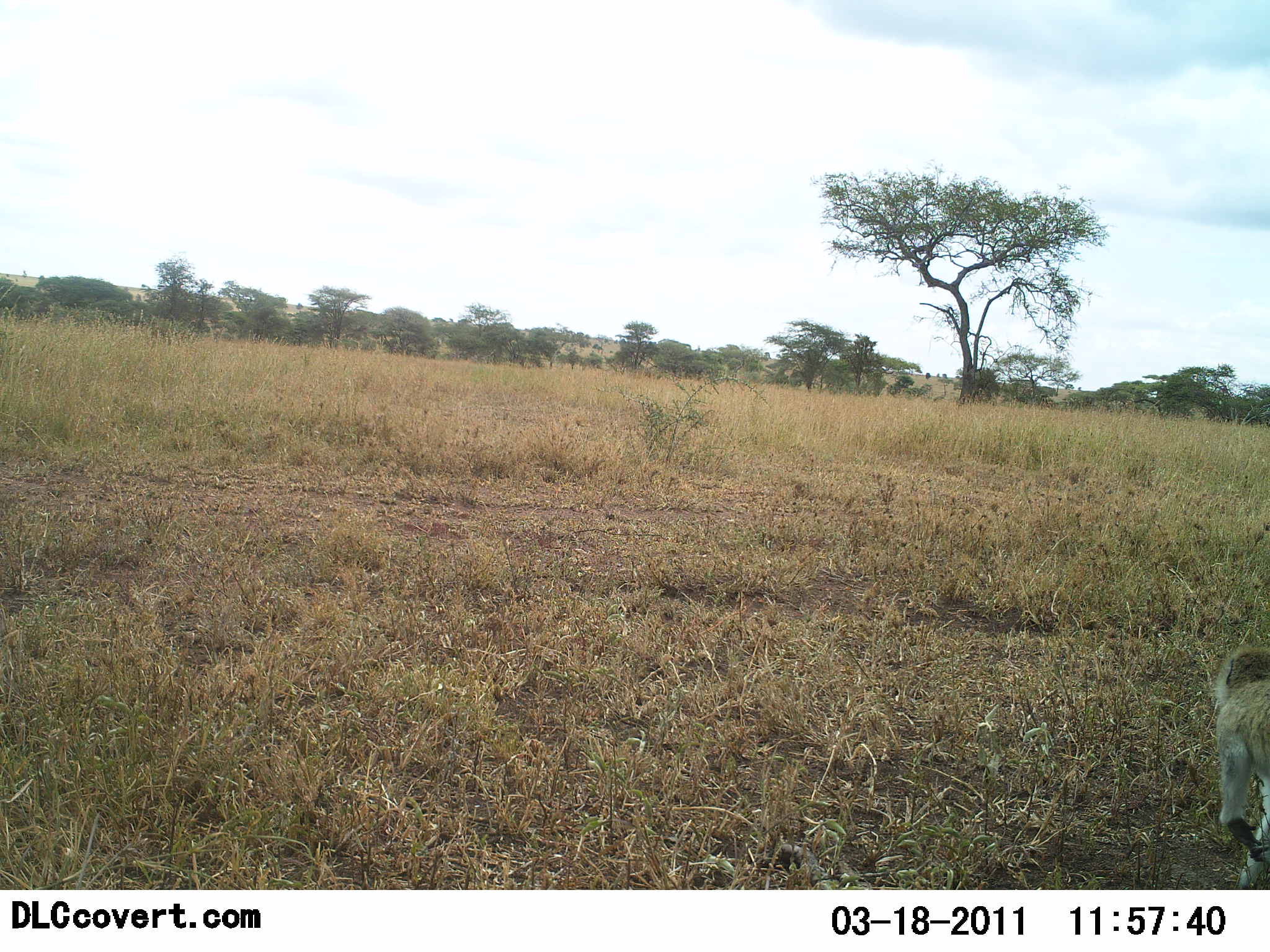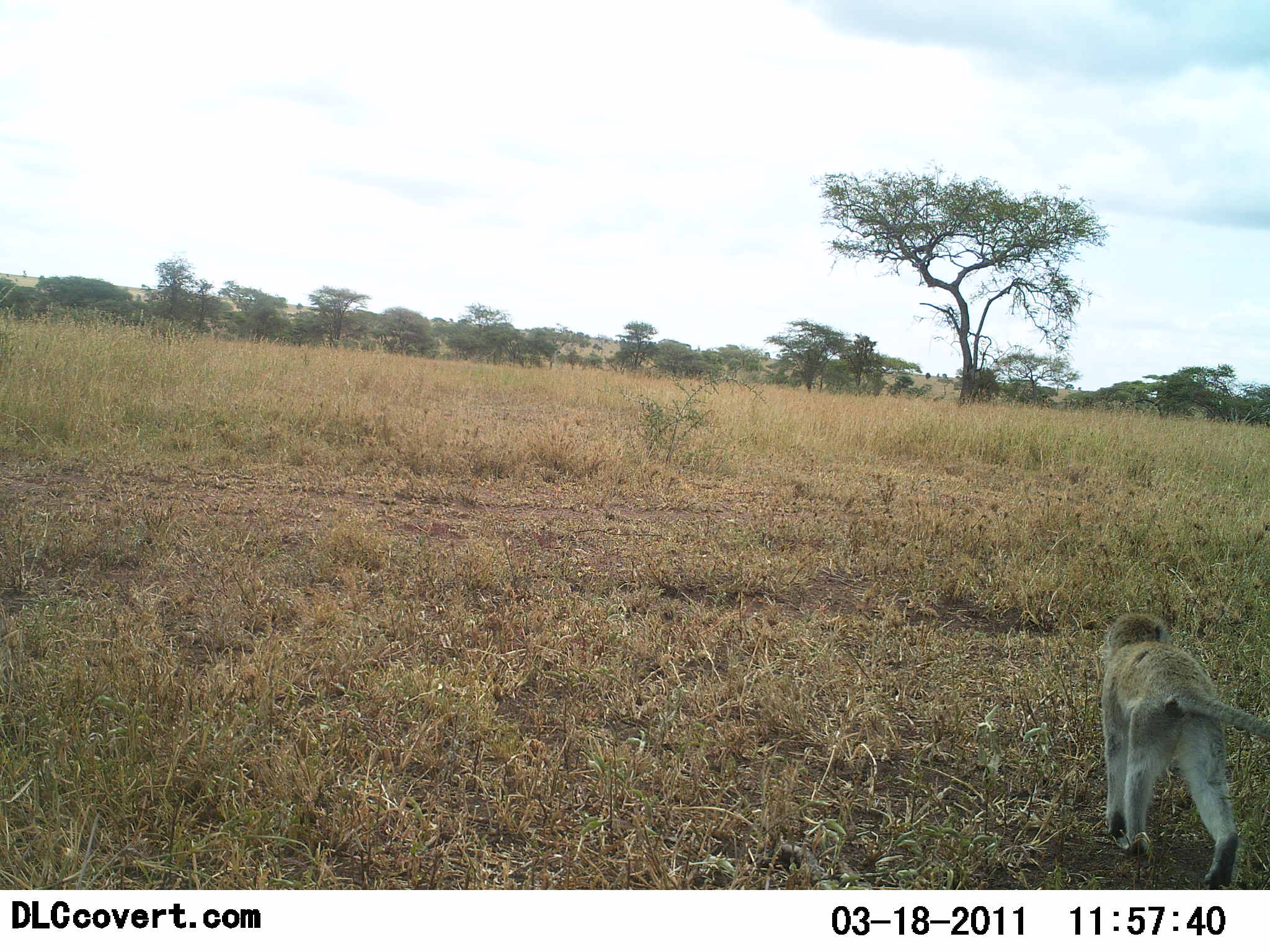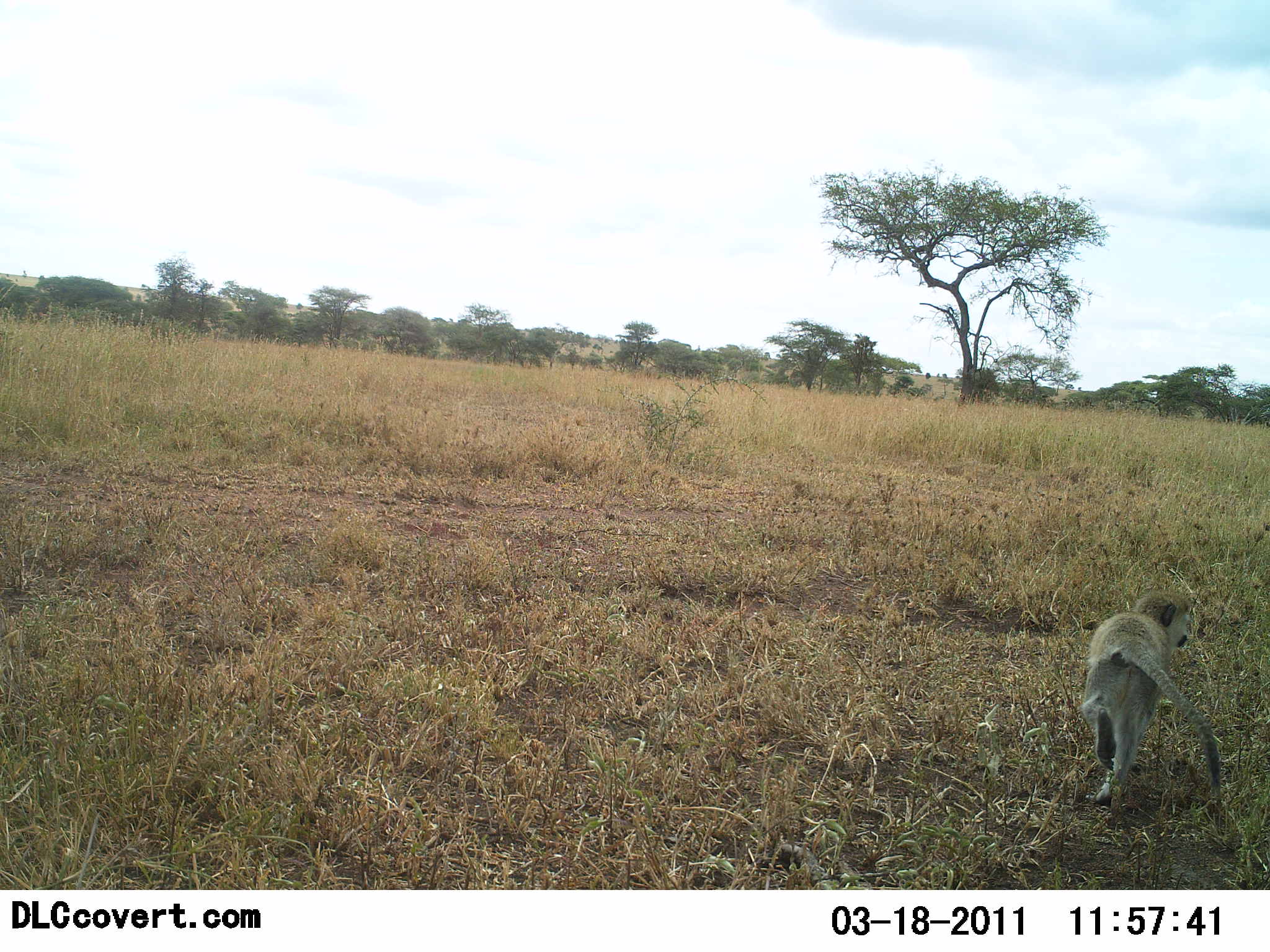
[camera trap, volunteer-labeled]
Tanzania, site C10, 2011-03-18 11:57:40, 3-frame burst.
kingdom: Animalia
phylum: Chordata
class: Mammalia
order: Primates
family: Cercopithecidae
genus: Chlorocebus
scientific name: Chlorocebus pygerythrus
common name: vervet monkey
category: monkeyvervet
Monkeyvervet (vervet monkey) (Chlorocebus pygerythrus), count 1. Behavior (volunteer vote fractions): standing 0%, resting 0%, moving 100%, interacting 0%. Young present (vote fraction): 0%. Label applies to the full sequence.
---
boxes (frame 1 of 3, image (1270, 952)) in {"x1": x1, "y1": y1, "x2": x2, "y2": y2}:
animal: {"x1": 1213, "y1": 649, "x2": 1270, "y2": 889}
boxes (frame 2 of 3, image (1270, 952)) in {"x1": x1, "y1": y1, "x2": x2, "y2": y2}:
animal: {"x1": 1102, "y1": 615, "x2": 1270, "y2": 891}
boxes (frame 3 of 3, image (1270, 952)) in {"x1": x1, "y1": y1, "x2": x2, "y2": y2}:
animal: {"x1": 1083, "y1": 590, "x2": 1225, "y2": 807}